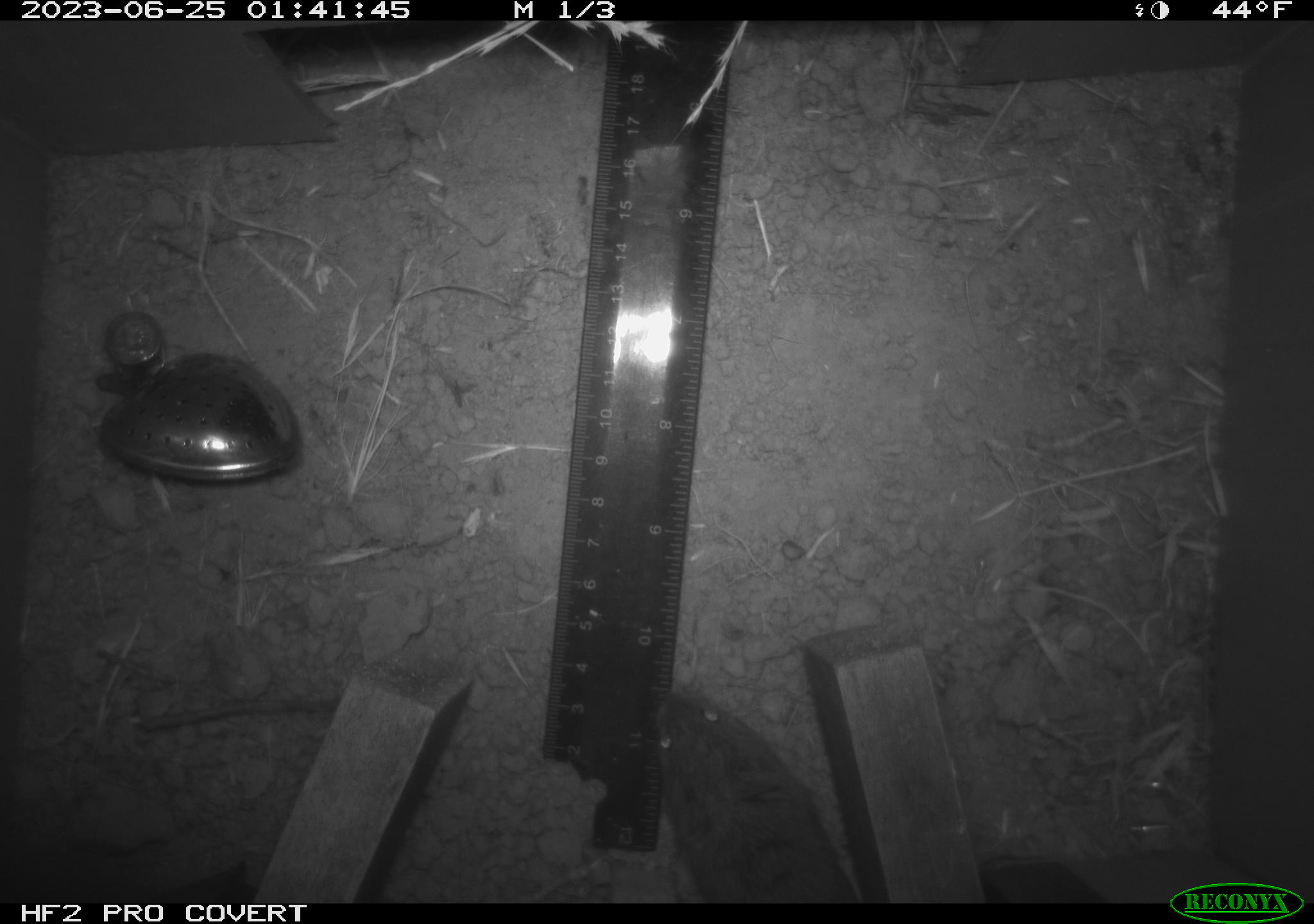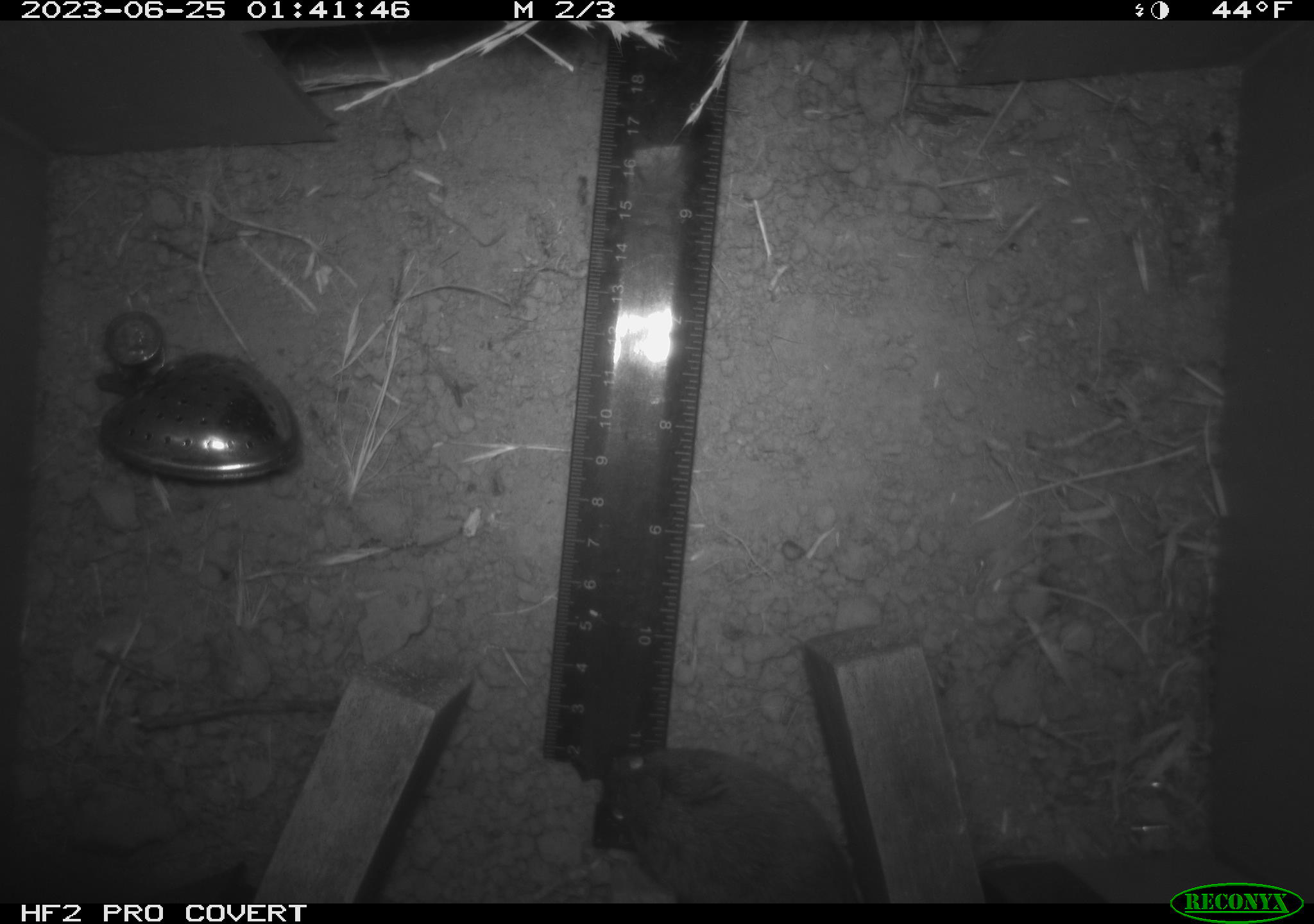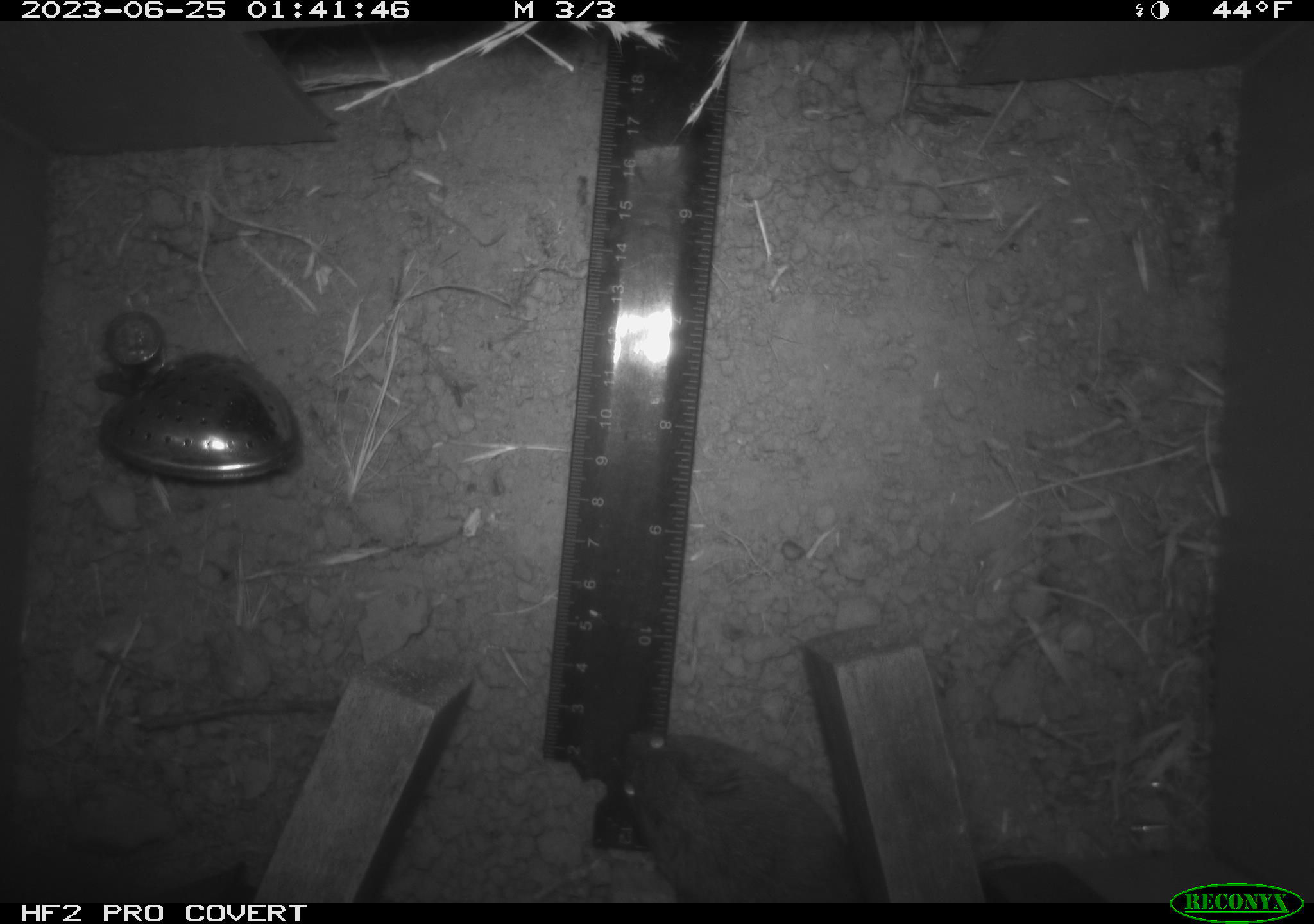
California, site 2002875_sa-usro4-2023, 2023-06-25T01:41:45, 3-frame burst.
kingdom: Animalia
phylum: Chordata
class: Mammalia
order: Rodentia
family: Cricetidae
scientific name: Arvicolinae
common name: voles, lemmings, and muskrats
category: arvicolinae subfamily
Arvicolinae subfamily (voles, lemmings, and muskrats) (Arvicolinae).